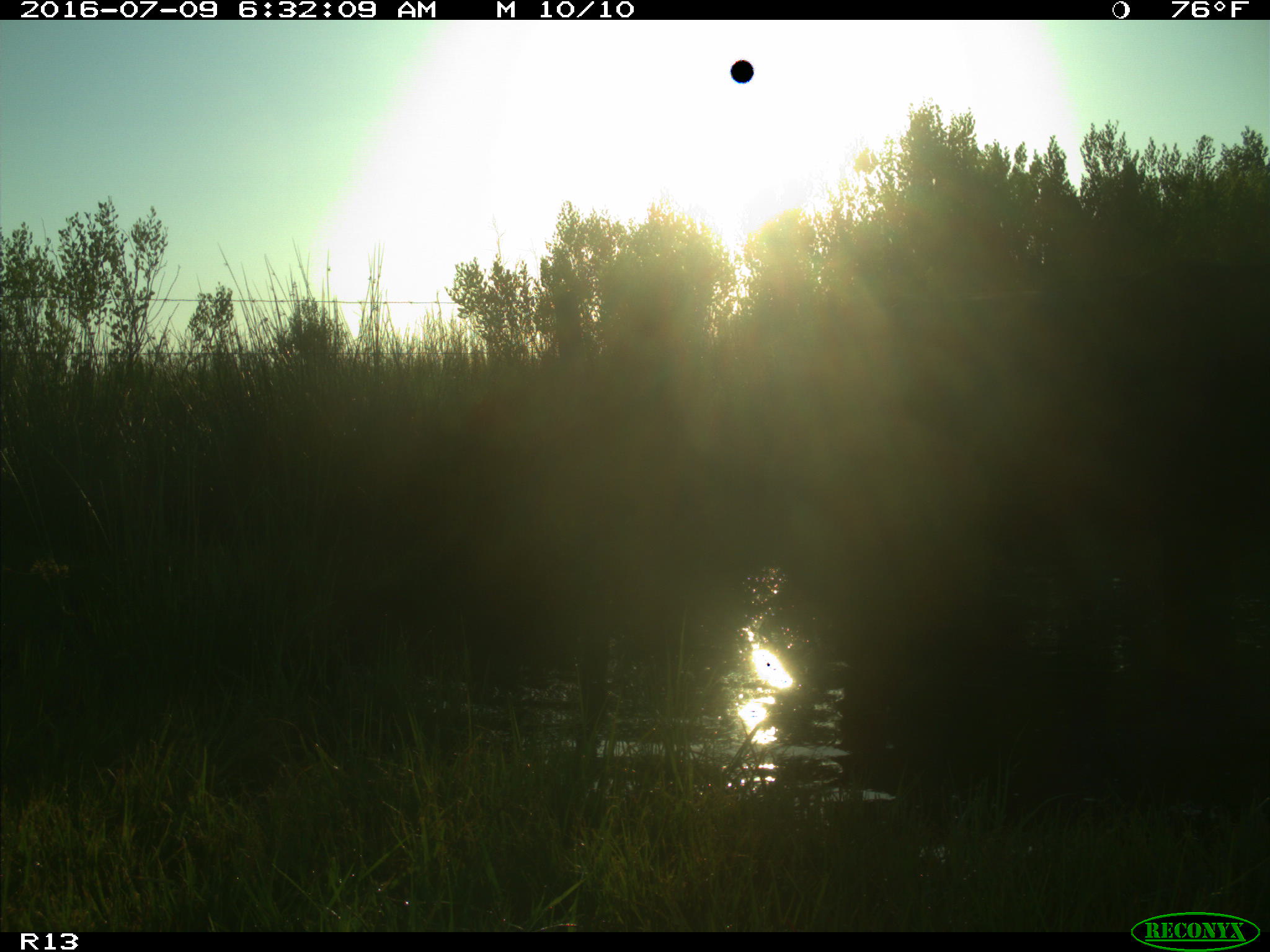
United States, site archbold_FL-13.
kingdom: Animalia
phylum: Chordata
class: Mammalia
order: Artiodactyla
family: Bovidae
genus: Bos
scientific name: Bos taurus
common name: domestic cow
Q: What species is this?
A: Bos taurus (domestic cow).